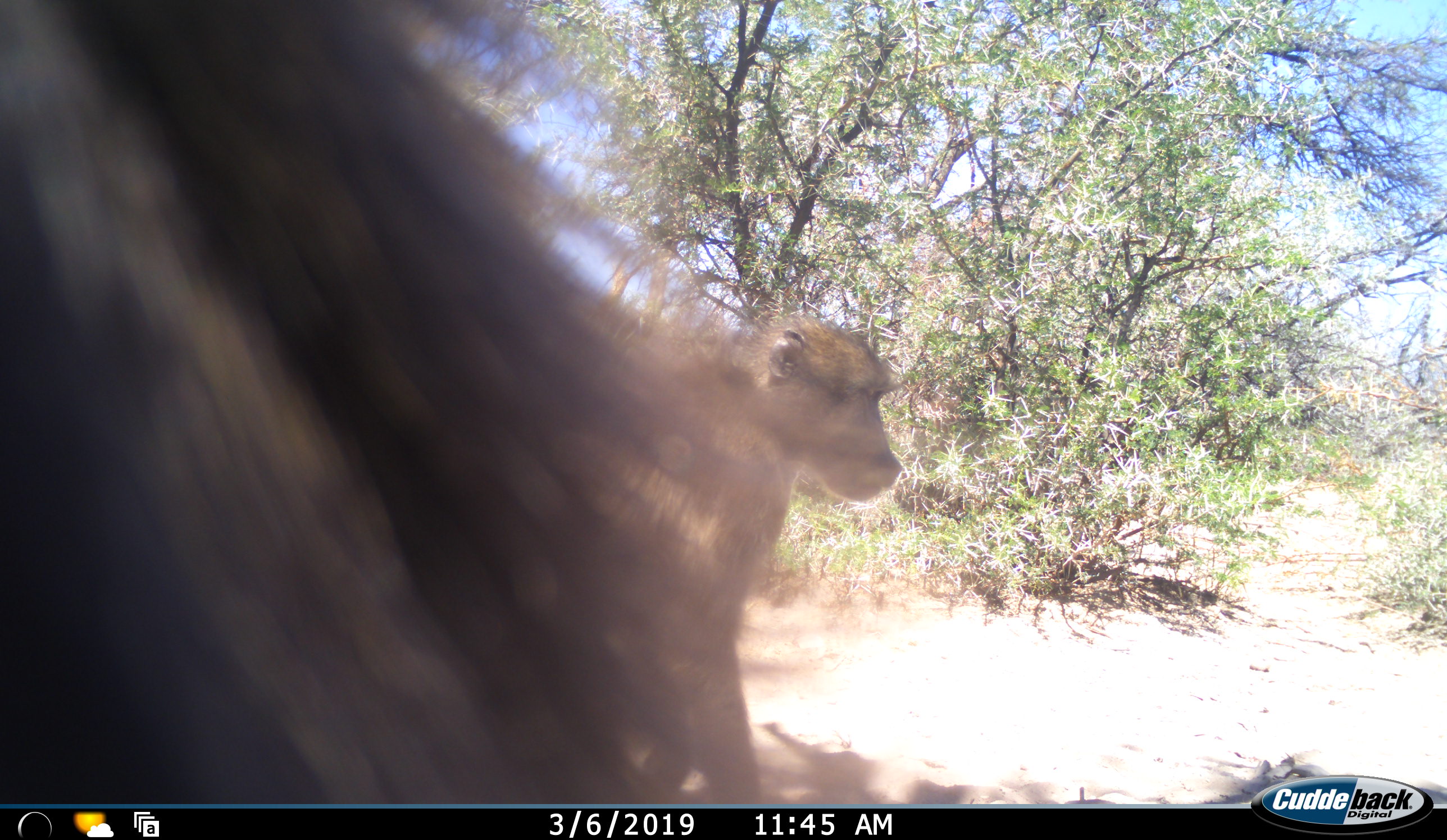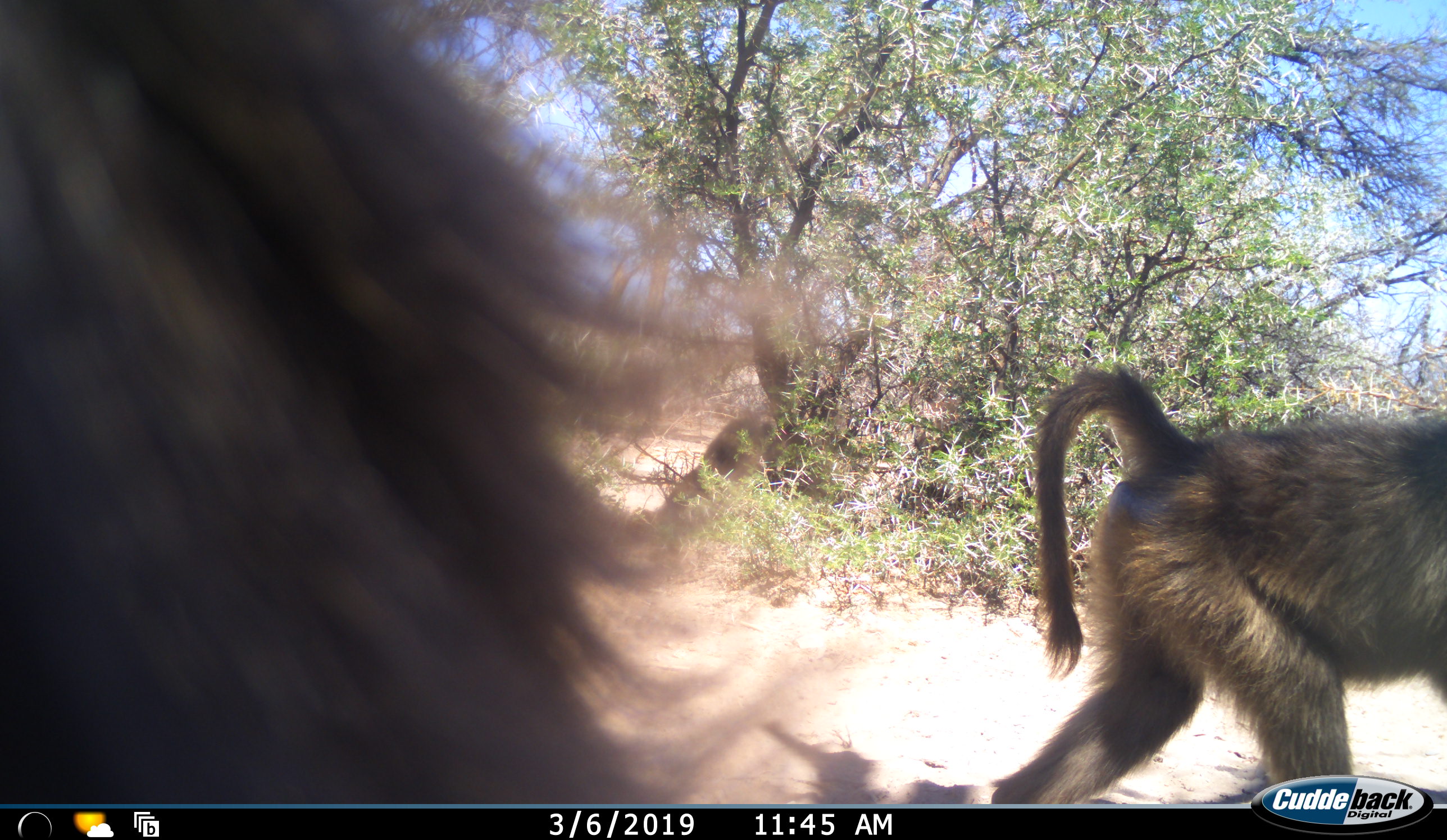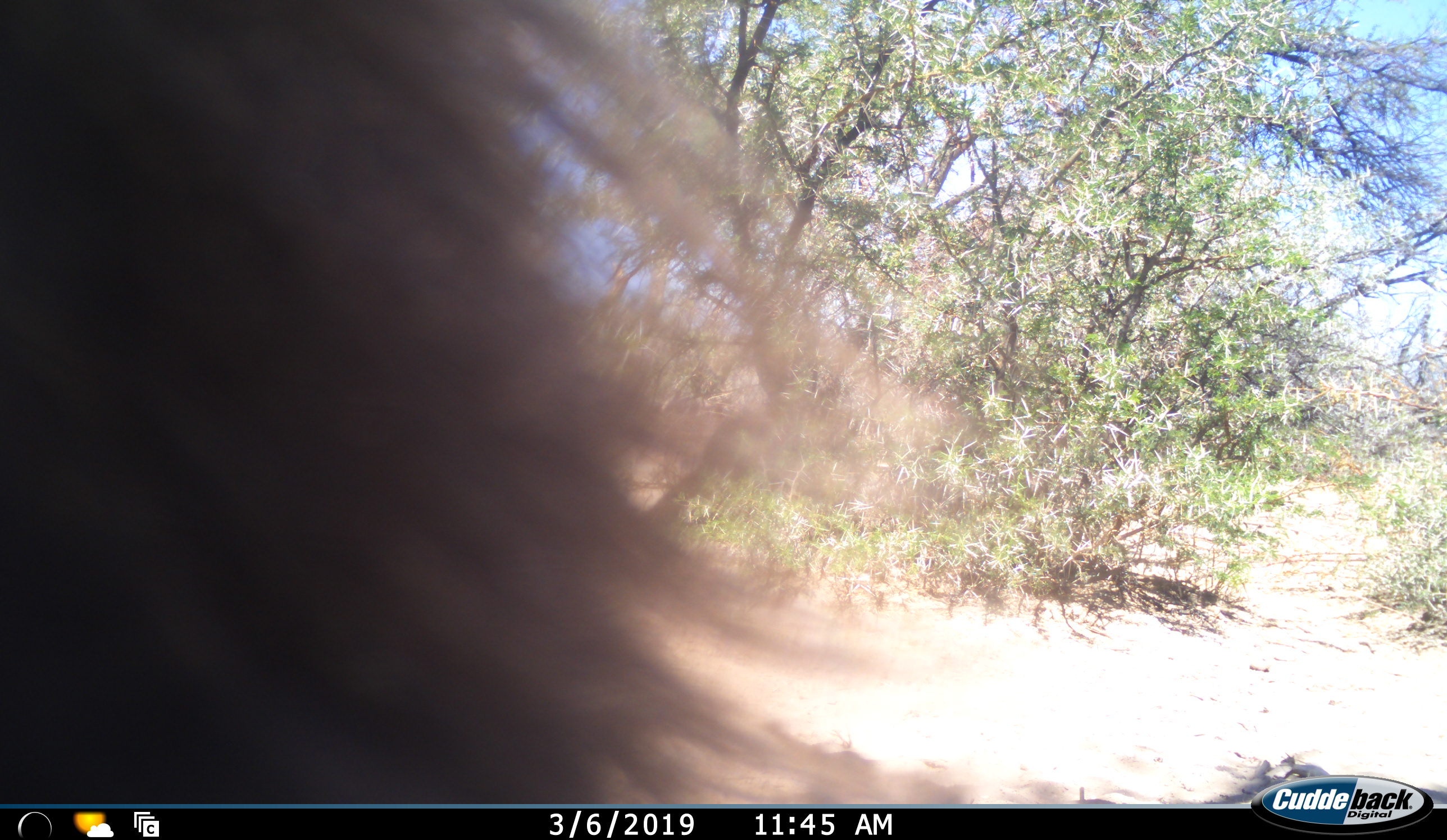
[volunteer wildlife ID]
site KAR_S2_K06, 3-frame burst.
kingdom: Animalia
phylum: Chordata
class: Mammalia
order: Primates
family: Cercopithecidae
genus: Papio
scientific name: Papio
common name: baboon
Baboon (Papio), count 2. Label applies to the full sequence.